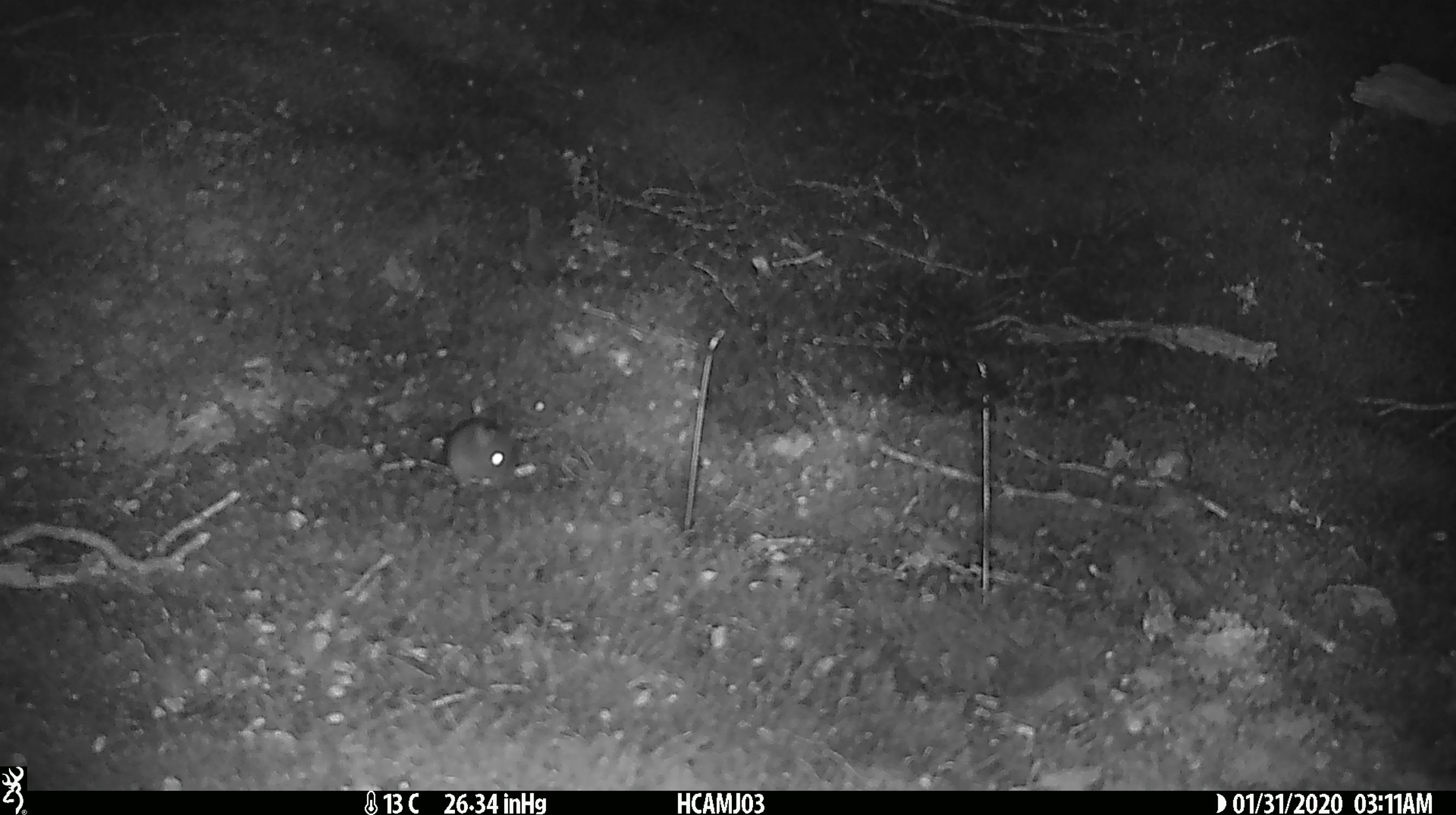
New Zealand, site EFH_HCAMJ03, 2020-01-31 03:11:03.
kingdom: Animalia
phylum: Chordata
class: Mammalia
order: Rodentia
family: Muridae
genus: Mus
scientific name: Mus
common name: mouse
Mouse (Mus).